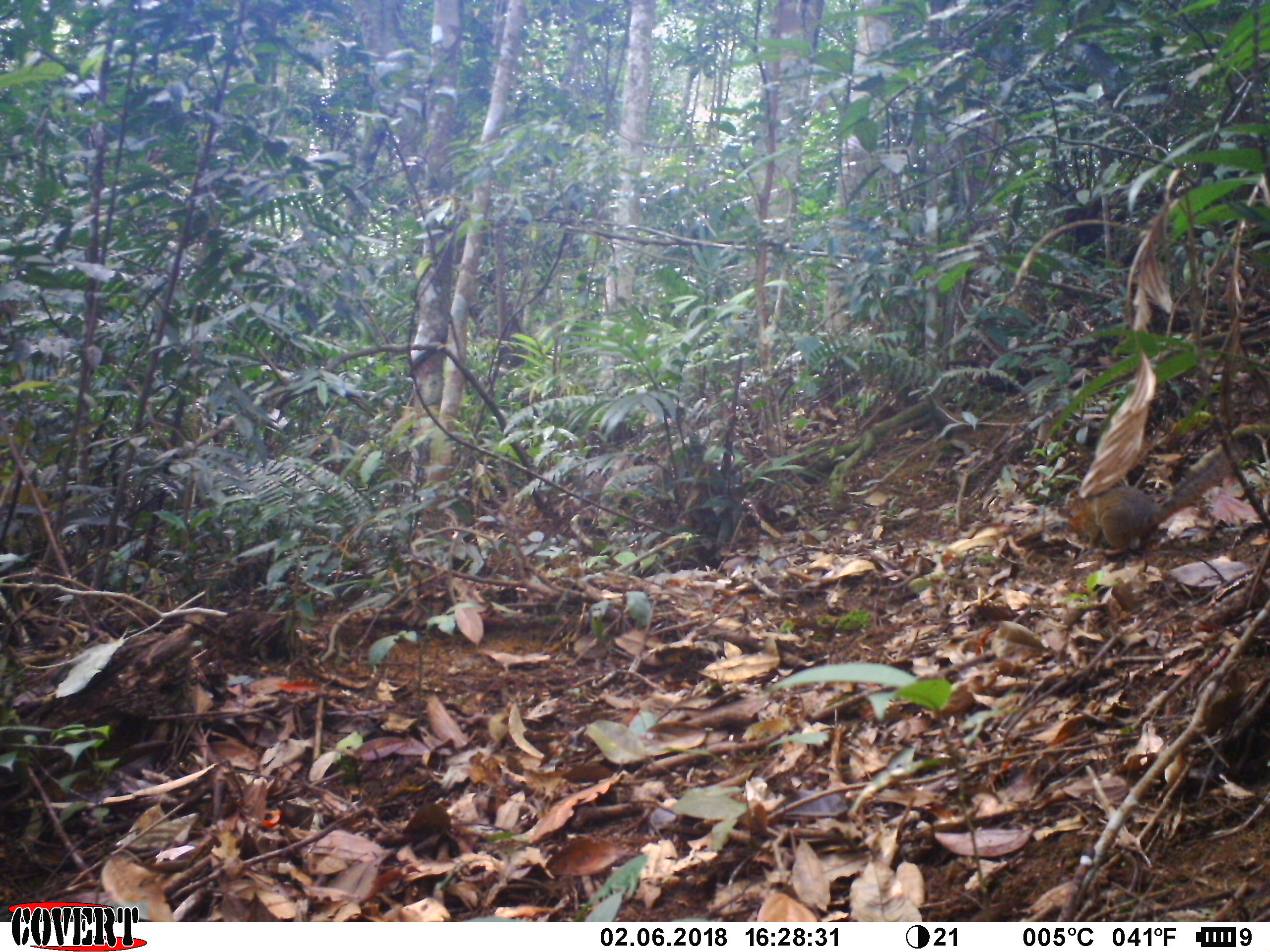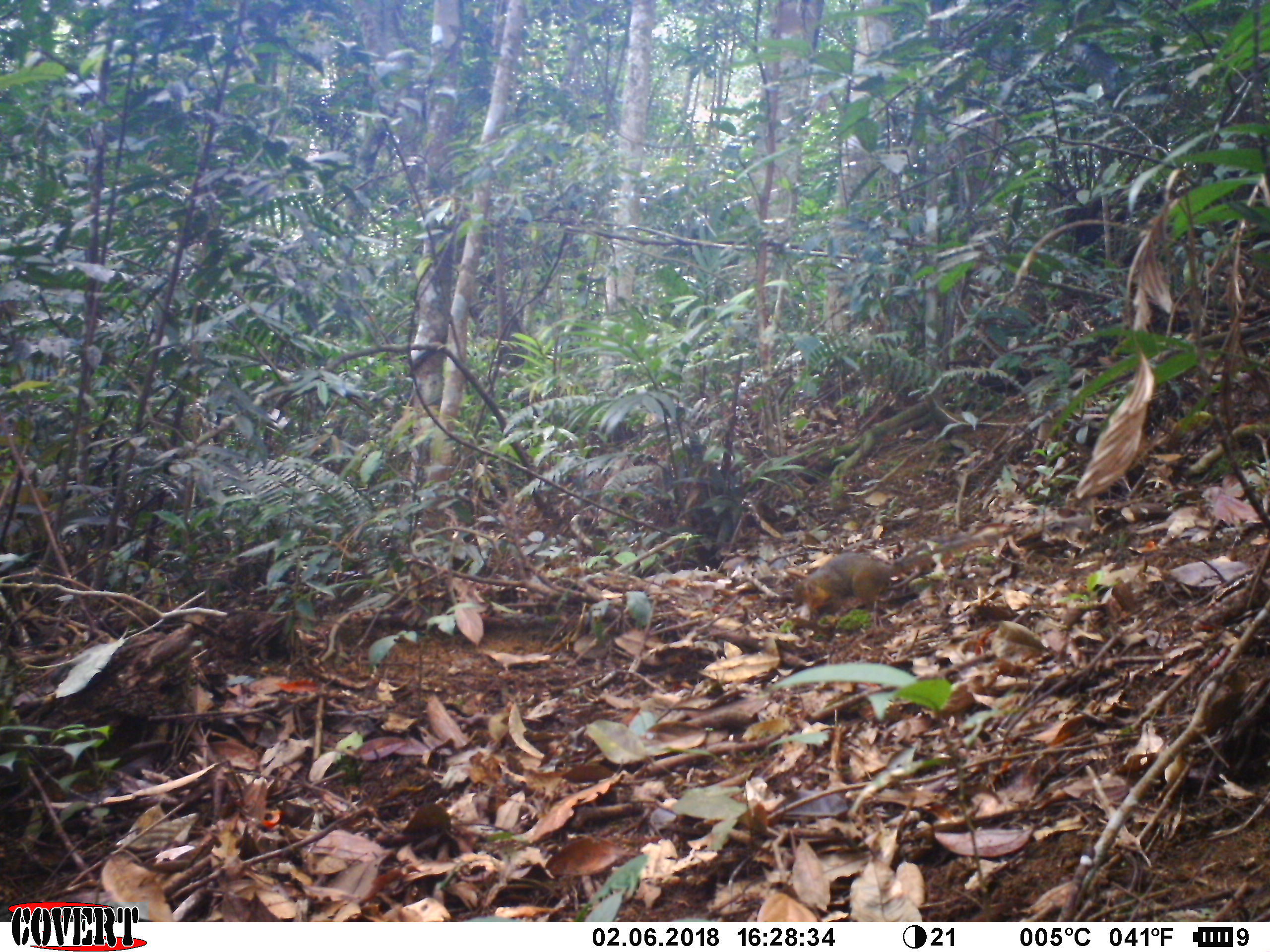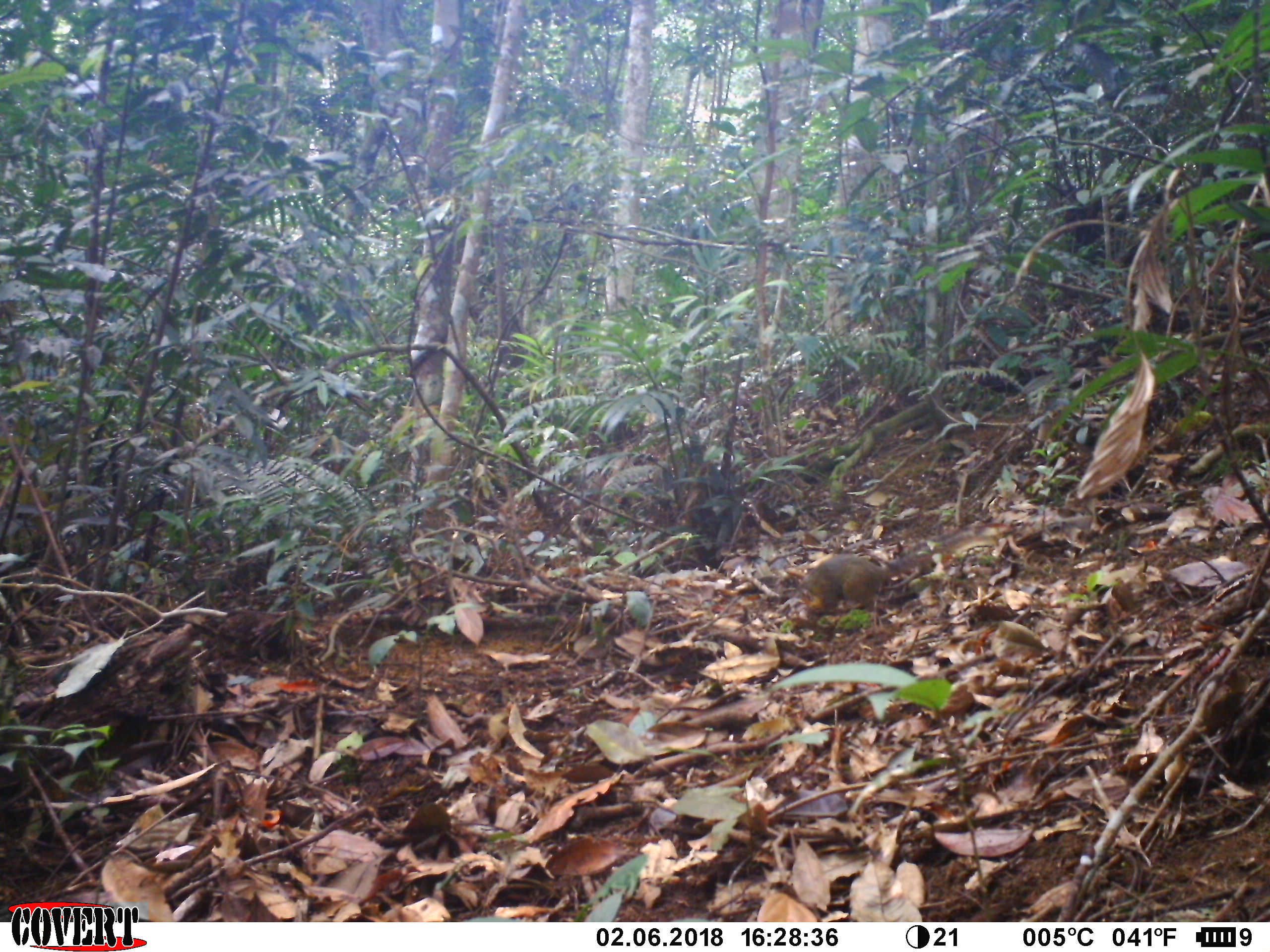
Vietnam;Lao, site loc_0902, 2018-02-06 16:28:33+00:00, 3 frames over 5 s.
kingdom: Animalia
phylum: Chordata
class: Mammalia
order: Rodentia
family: Sciuridae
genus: Dremomys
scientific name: Dremomys rufigenis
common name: red-cheeked squirrel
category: red cheeked squirrel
Red cheeked squirrel (red-cheeked squirrel) (Dremomys rufigenis). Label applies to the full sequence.